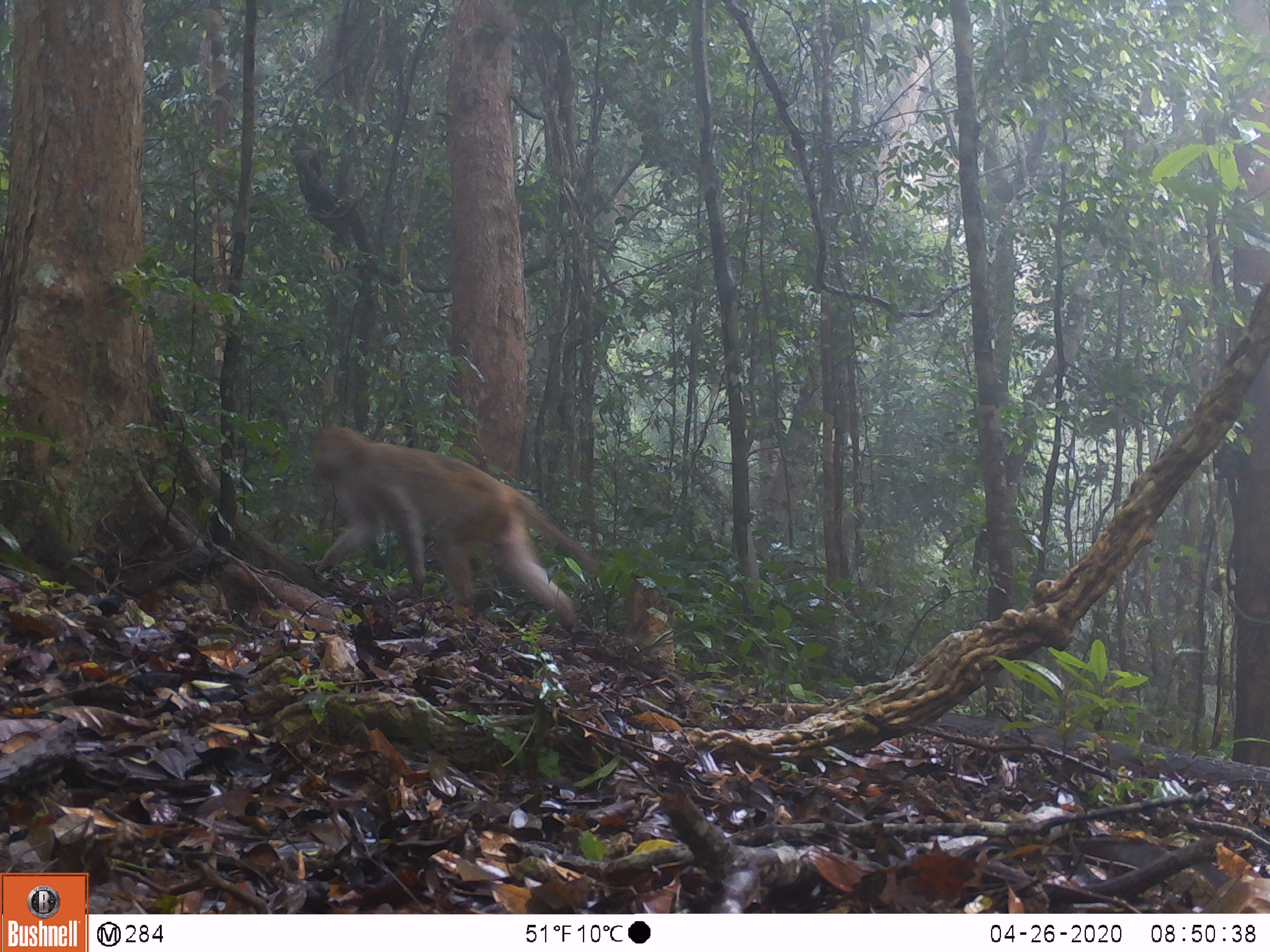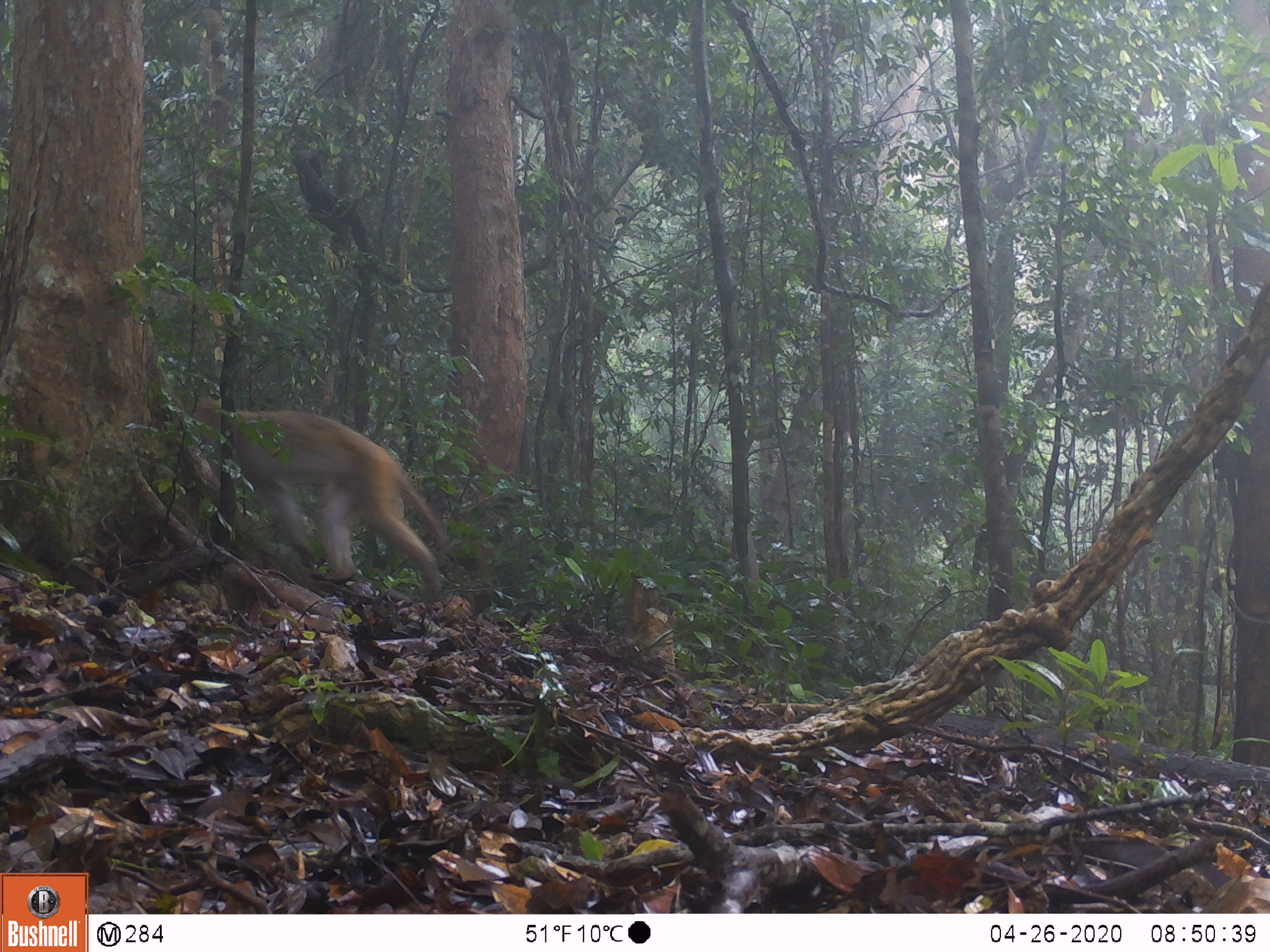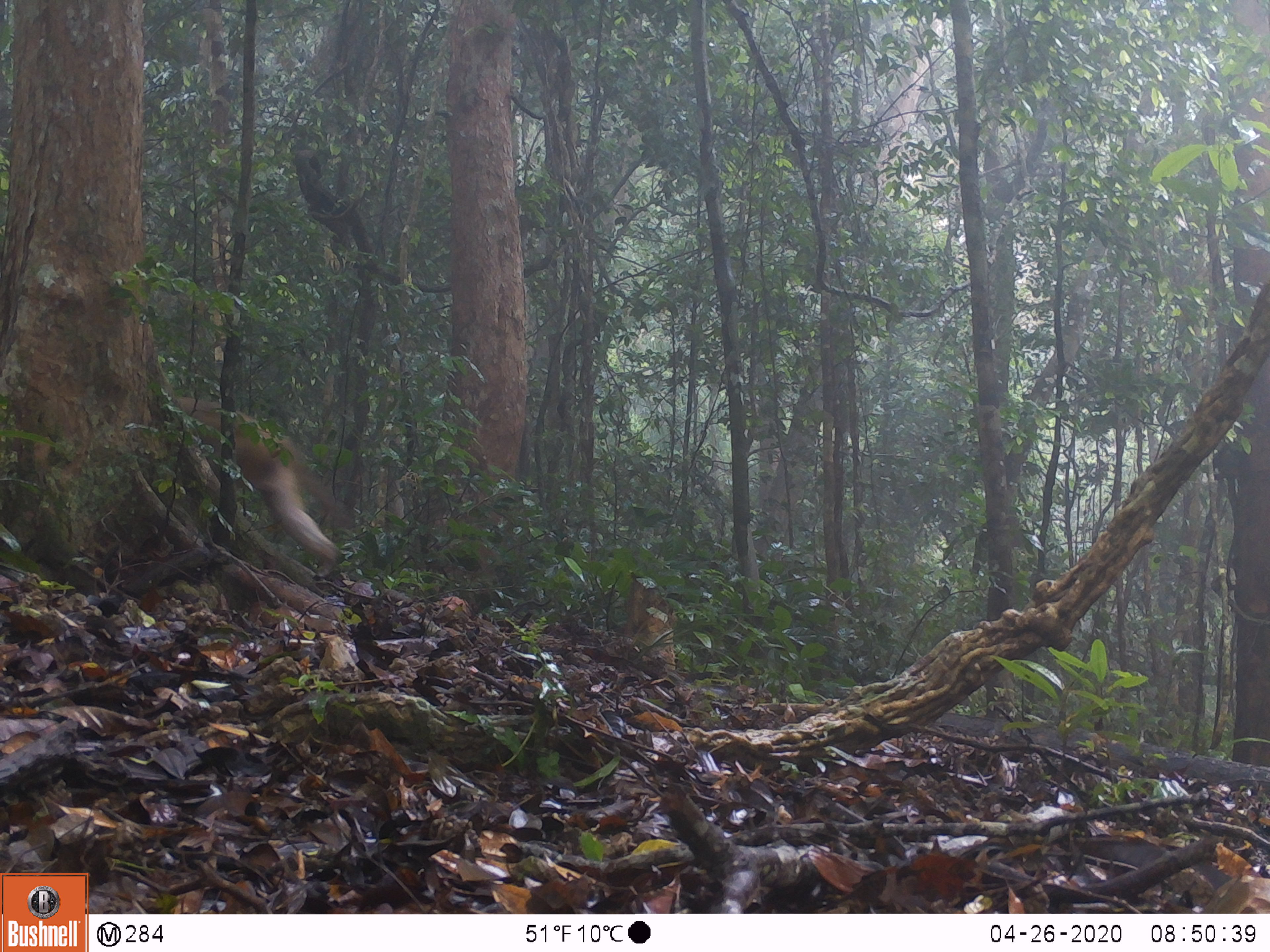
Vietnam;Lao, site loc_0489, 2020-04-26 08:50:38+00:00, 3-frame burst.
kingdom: Animalia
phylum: Chordata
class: Mammalia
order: Primates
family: Cercopithecidae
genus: Macaca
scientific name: Macaca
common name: macaques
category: assam or rhesus macaque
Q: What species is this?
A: Assam or rhesus macaque (macaques) (Macaca).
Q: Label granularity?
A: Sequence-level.